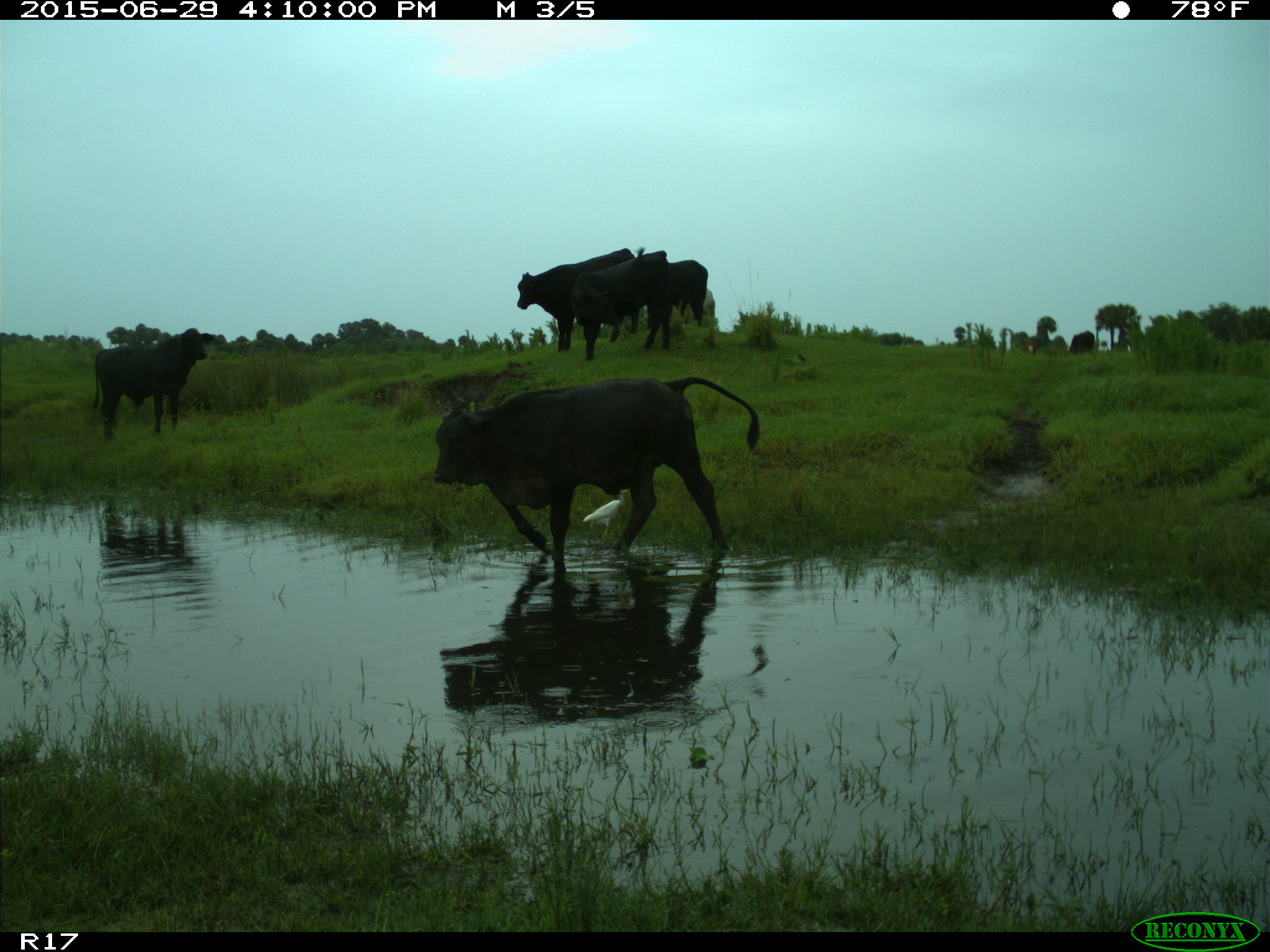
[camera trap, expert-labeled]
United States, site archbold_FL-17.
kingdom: Animalia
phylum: Chordata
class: Mammalia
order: Artiodactyla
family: Bovidae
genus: Bos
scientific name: Bos taurus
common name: domestic cow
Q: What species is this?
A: Bos taurus (domestic cow).